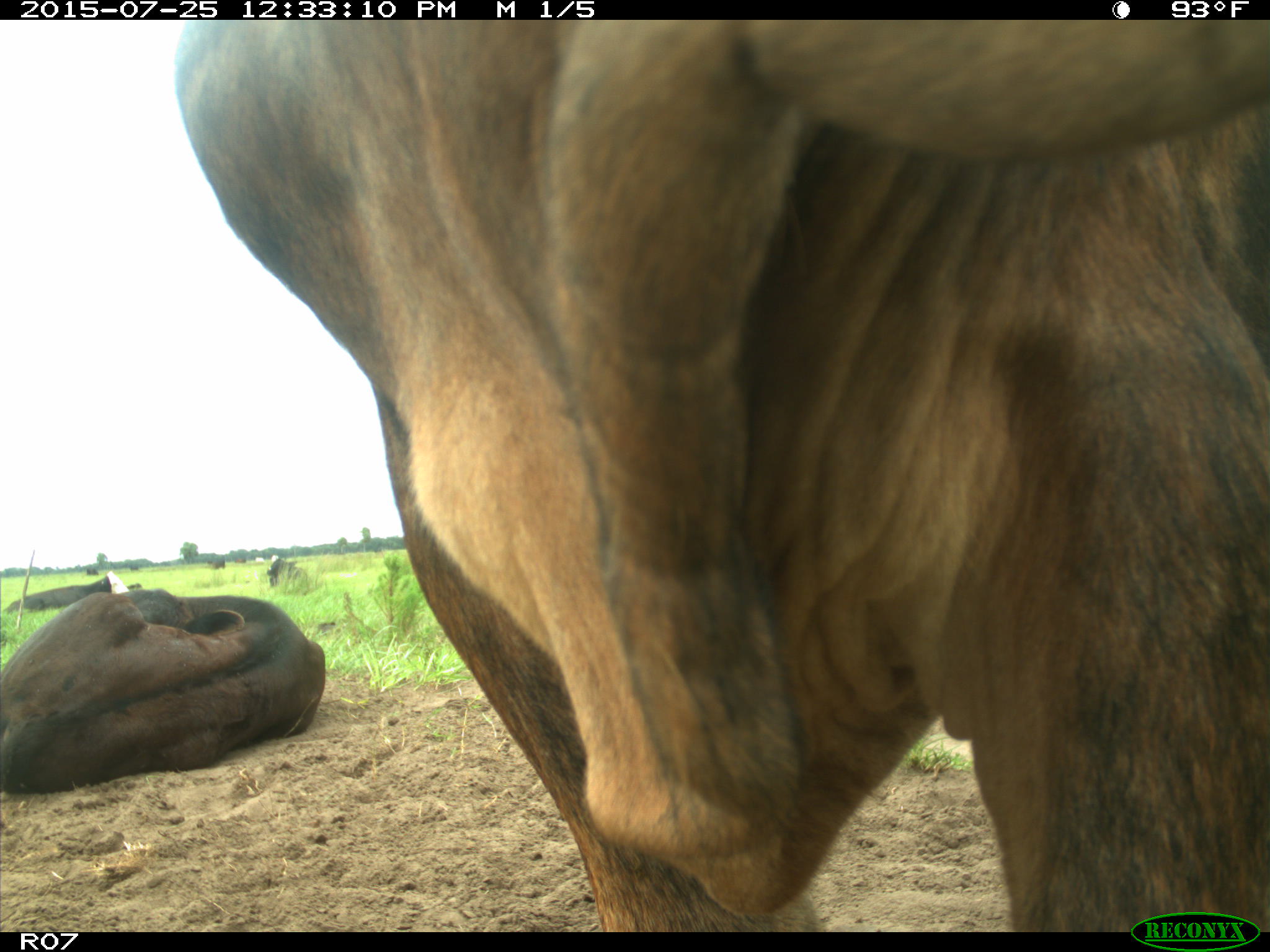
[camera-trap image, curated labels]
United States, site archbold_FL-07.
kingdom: Animalia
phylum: Chordata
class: Mammalia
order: Artiodactyla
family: Bovidae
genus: Bos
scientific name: Bos taurus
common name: domestic cow